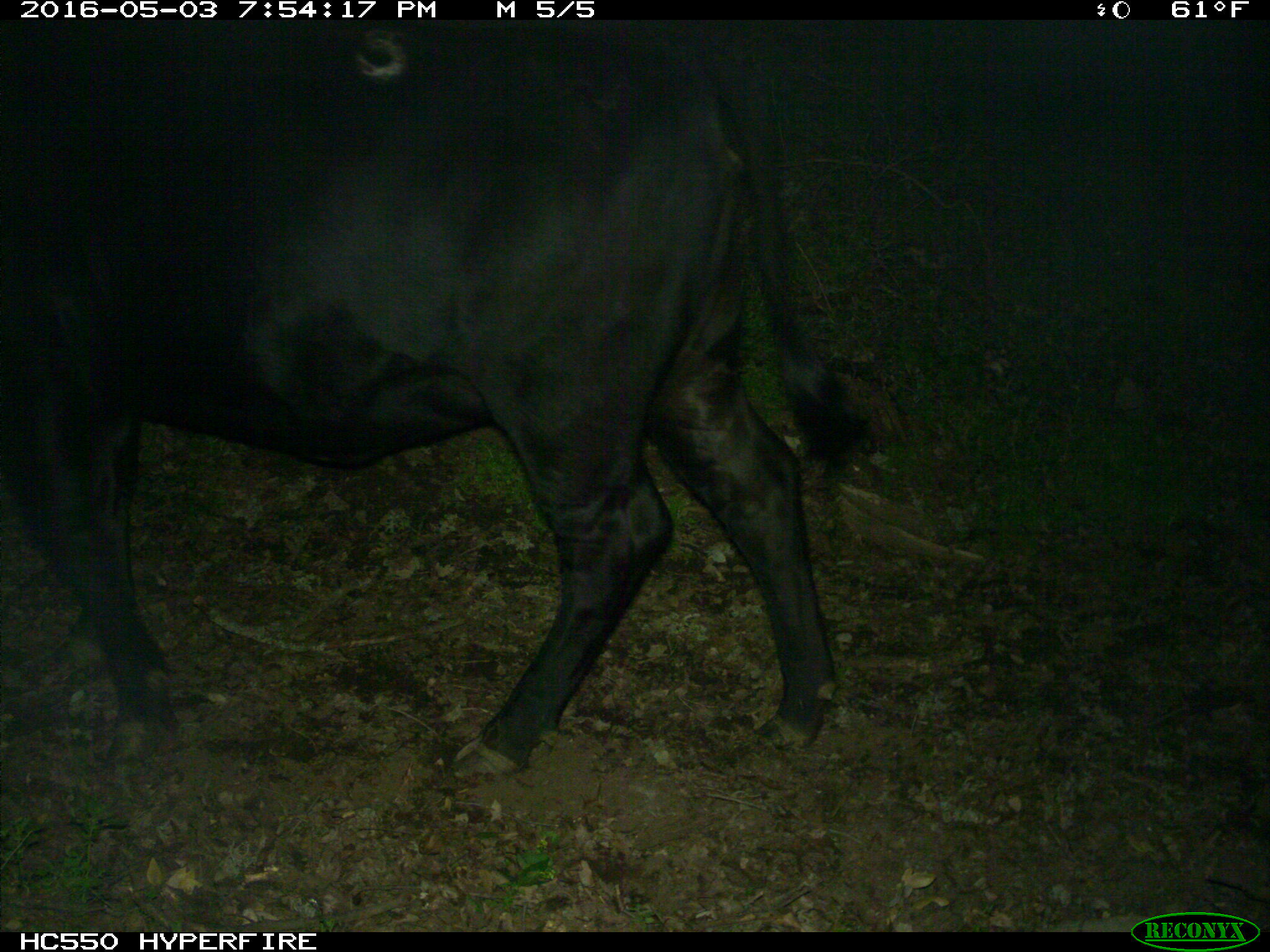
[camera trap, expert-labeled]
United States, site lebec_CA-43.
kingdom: Animalia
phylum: Chordata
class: Mammalia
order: Artiodactyla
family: Bovidae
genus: Bos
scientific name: Bos taurus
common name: domestic cow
Bos taurus (domestic cow).